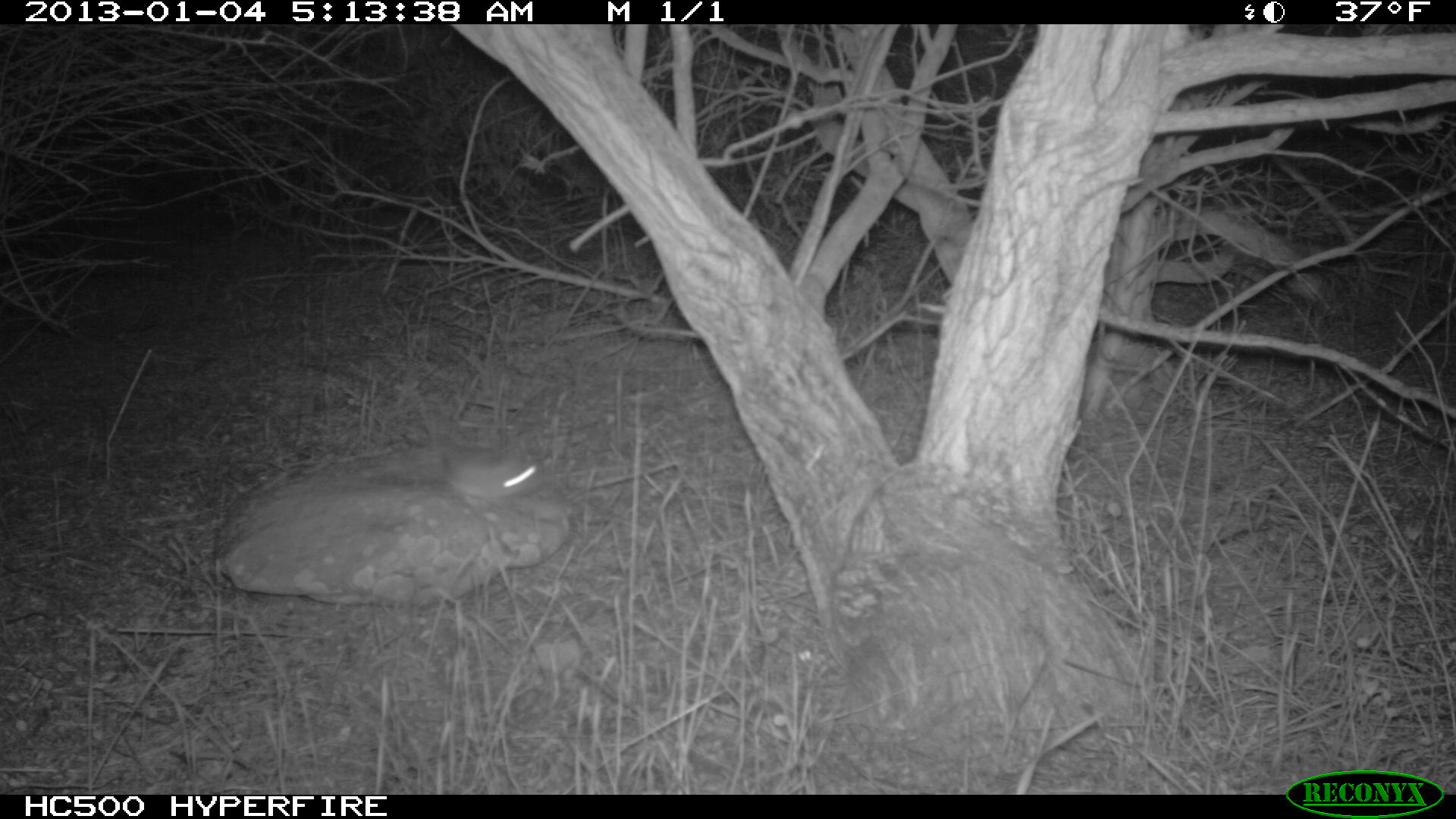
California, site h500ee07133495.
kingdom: Animalia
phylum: Chordata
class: Mammalia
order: Rodentia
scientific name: Rodentia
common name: rodent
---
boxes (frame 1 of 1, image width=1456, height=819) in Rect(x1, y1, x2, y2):
rodent: Rect(440, 460, 541, 506)